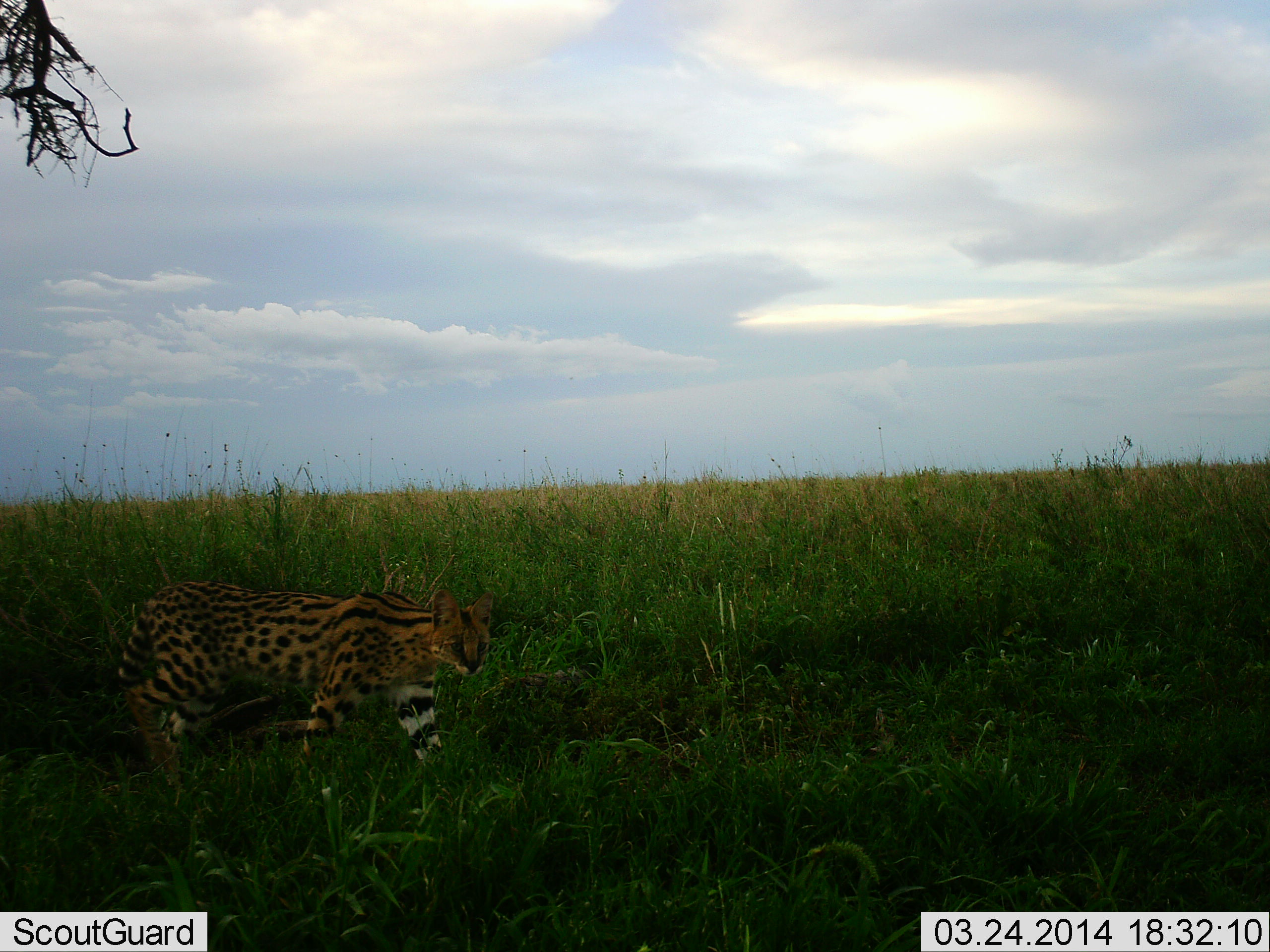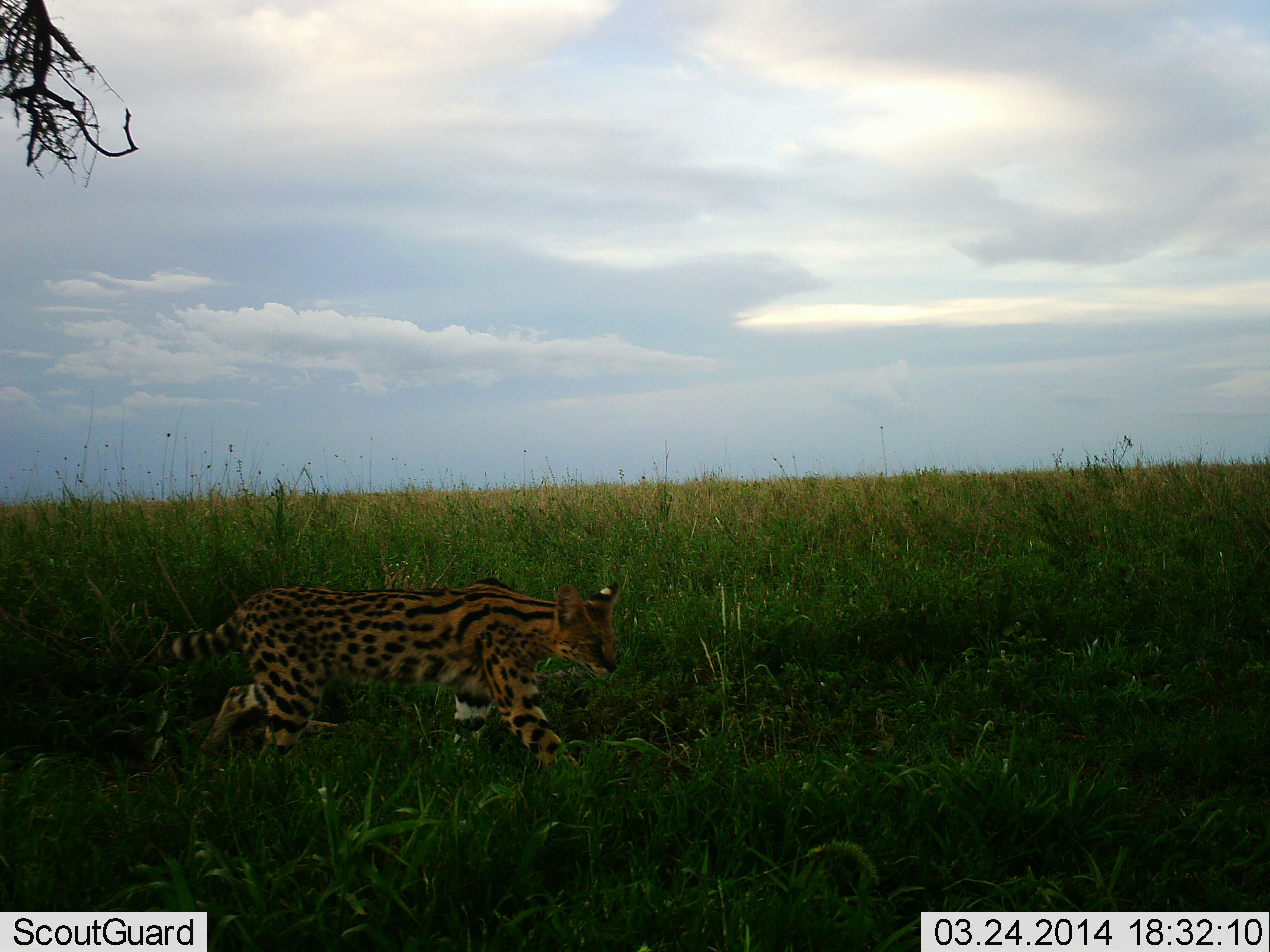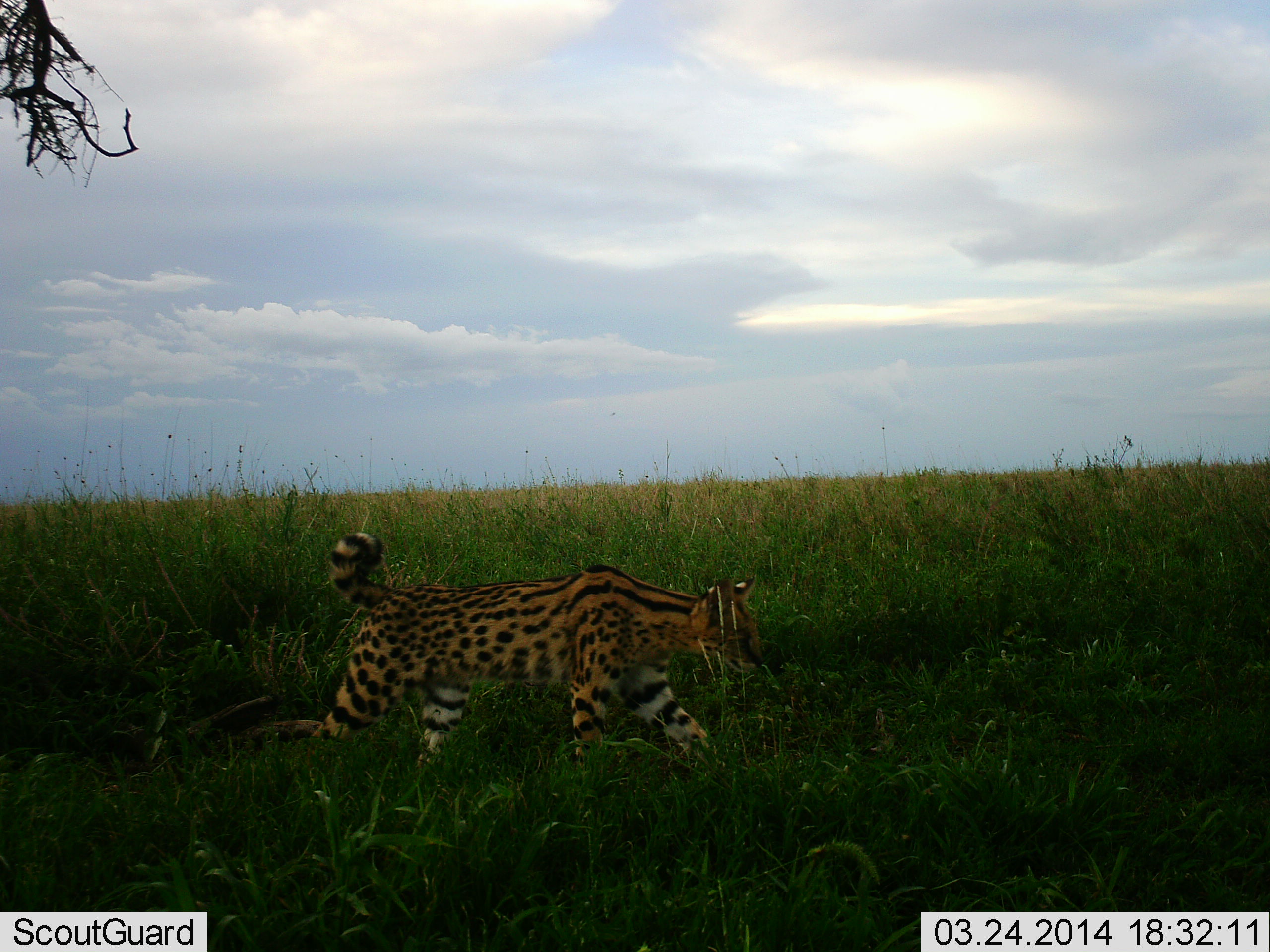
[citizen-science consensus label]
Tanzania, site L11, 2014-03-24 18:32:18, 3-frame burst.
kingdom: Animalia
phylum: Chordata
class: Mammalia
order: Carnivora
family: Felidae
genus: Leptailurus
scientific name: Leptailurus serval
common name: serval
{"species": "serval (Leptailurus serval)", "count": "1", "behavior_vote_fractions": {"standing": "10%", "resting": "0%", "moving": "100%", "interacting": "0%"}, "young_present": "0%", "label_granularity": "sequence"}